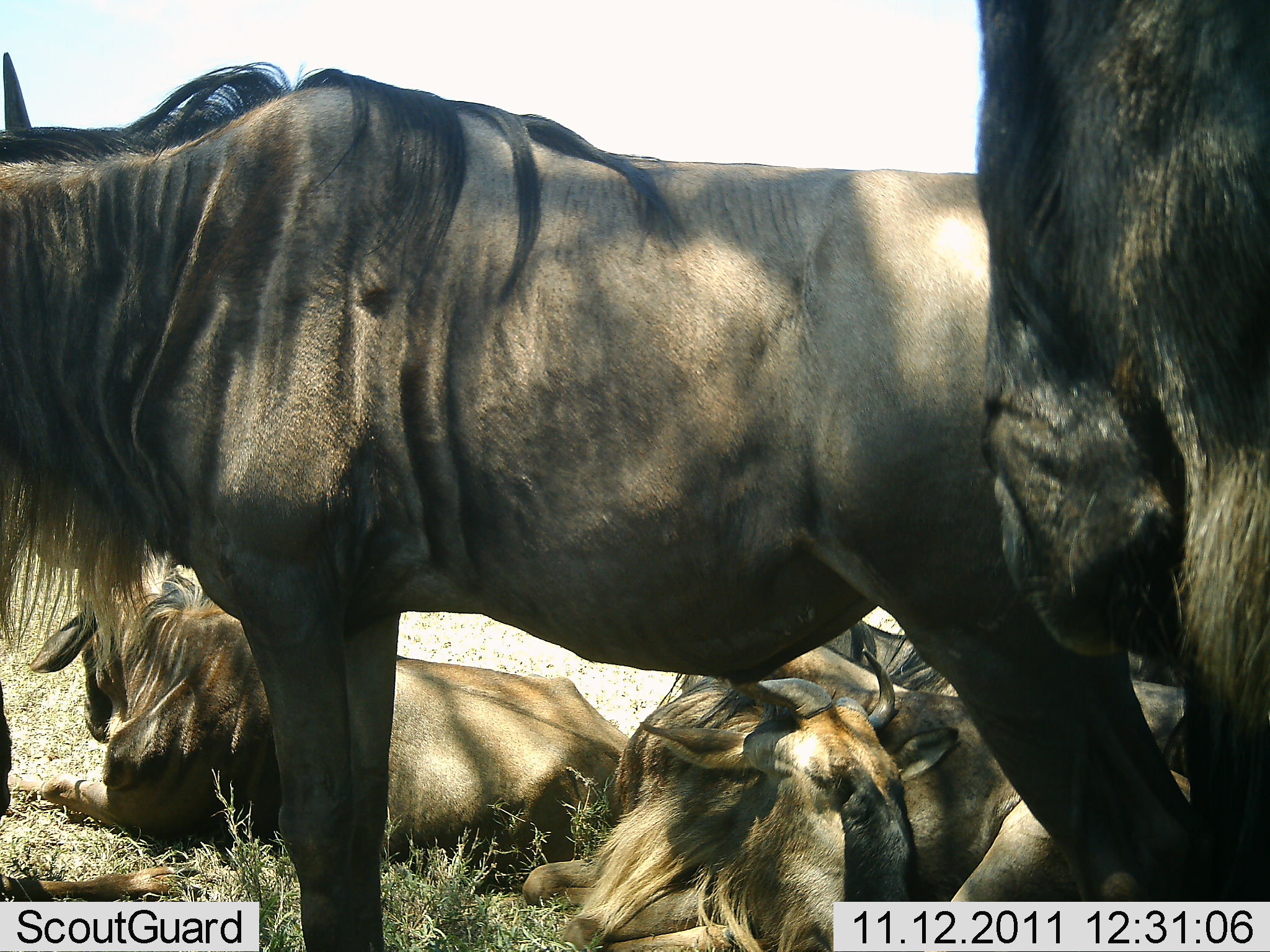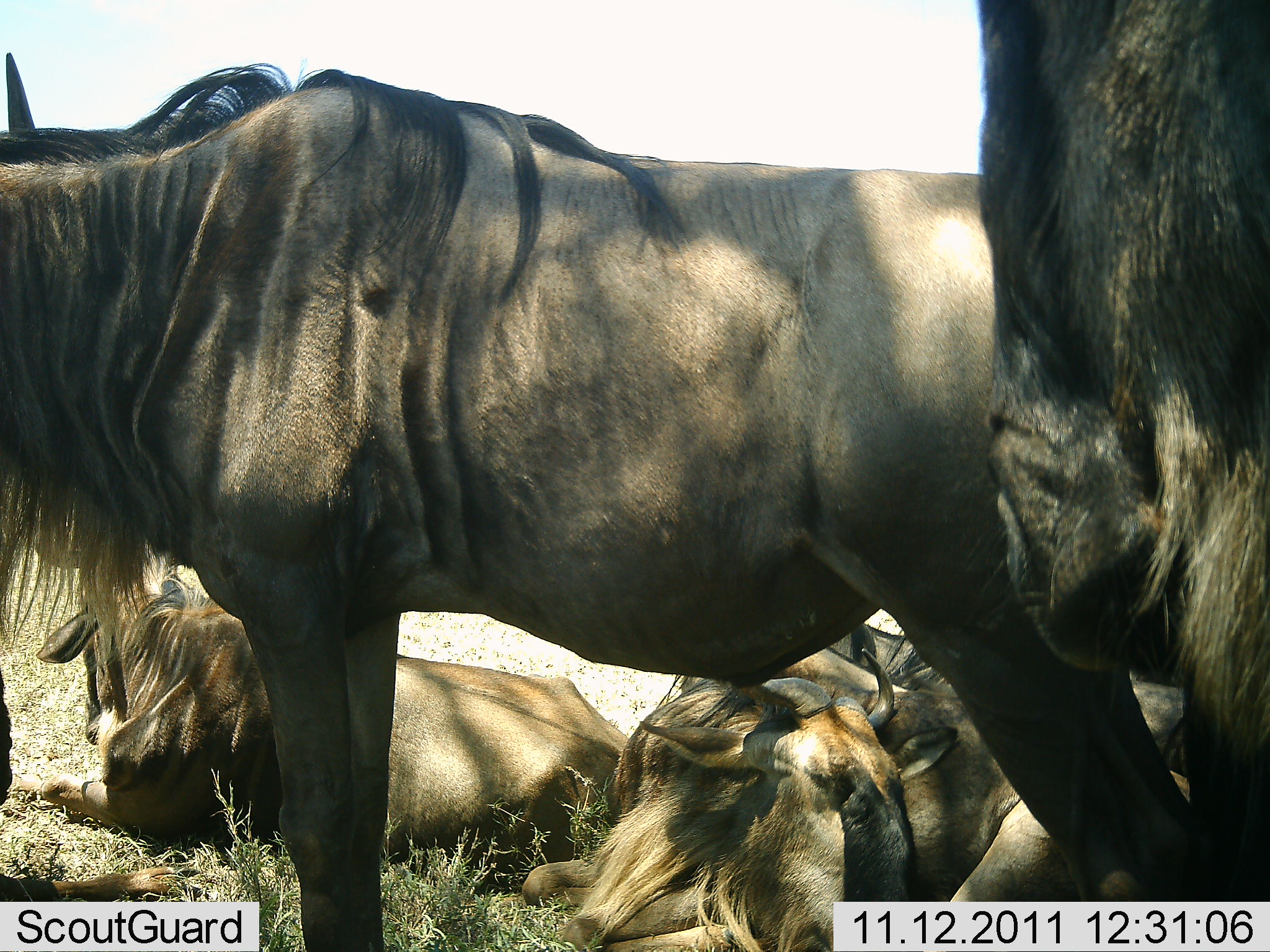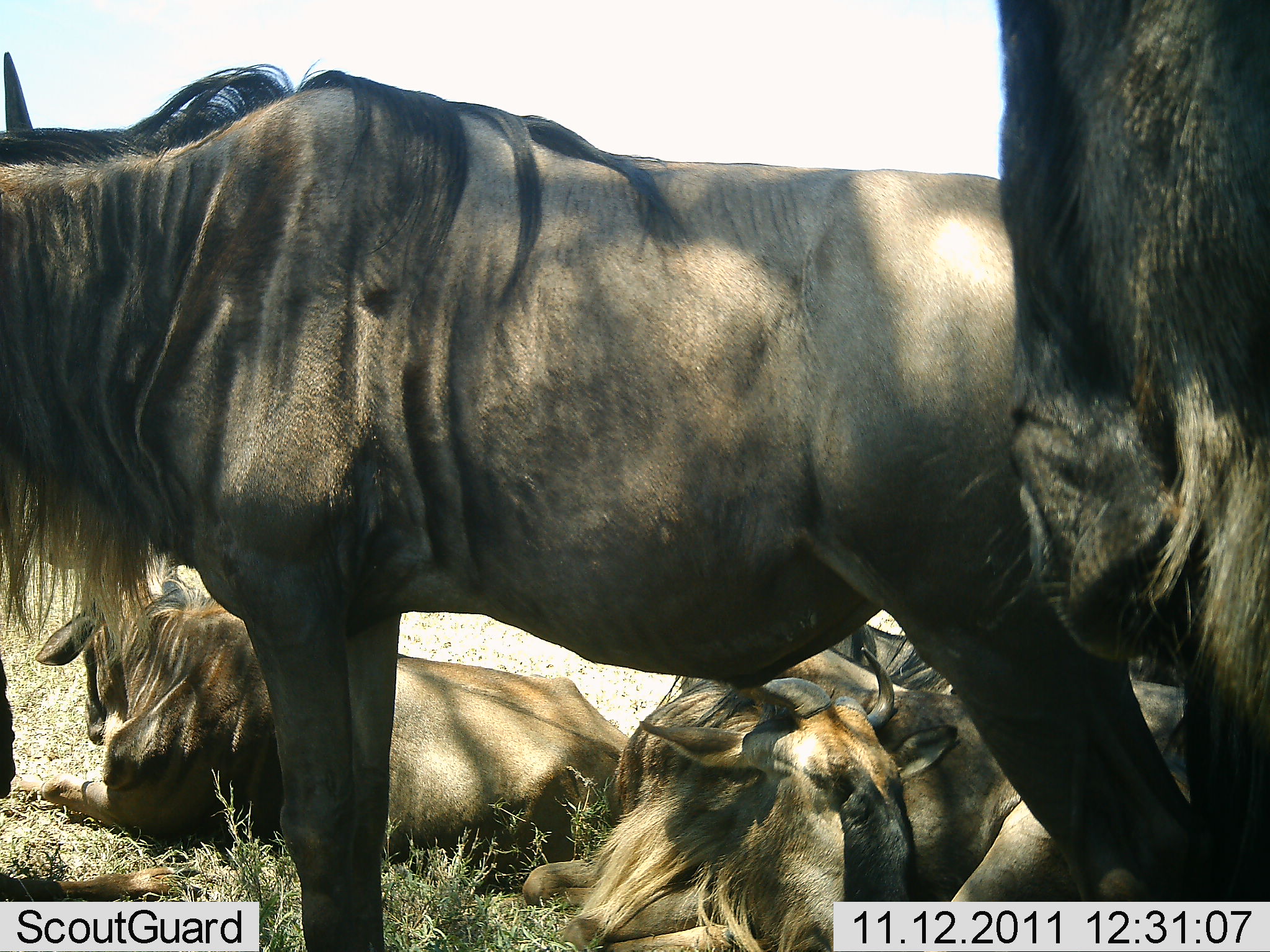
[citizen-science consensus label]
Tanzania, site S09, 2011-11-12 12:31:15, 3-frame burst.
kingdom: Animalia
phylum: Chordata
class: Mammalia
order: Artiodactyla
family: Bovidae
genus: Connochaetes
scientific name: Connochaetes taurinus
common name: blue wildebeest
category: wildebeest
Wildebeest (blue wildebeest) (Connochaetes taurinus), count 4. Behavior (volunteer vote fractions): standing 69%, resting 100%, moving 0%, interacting 8%. Young present (vote fraction): 0%. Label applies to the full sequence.